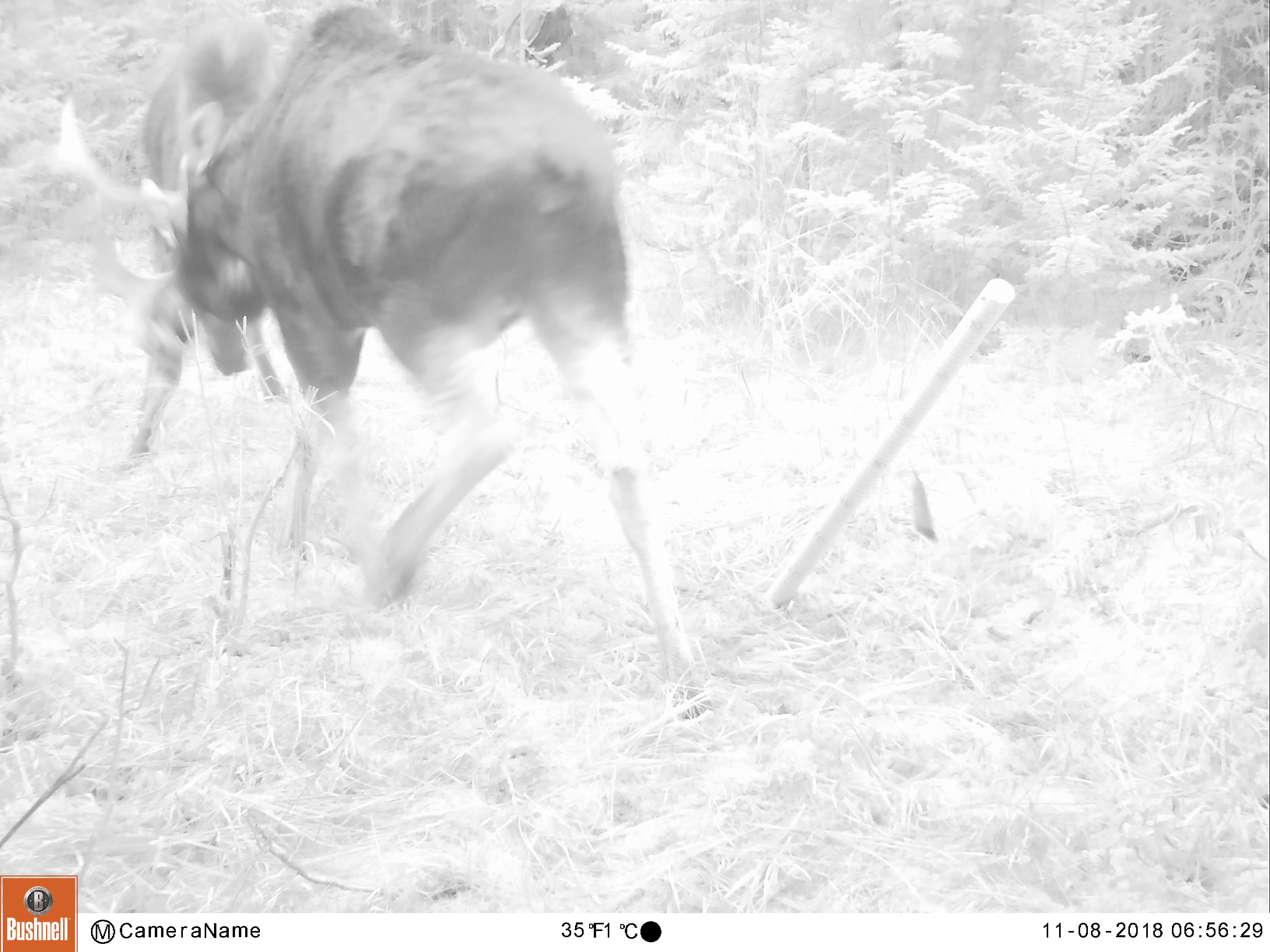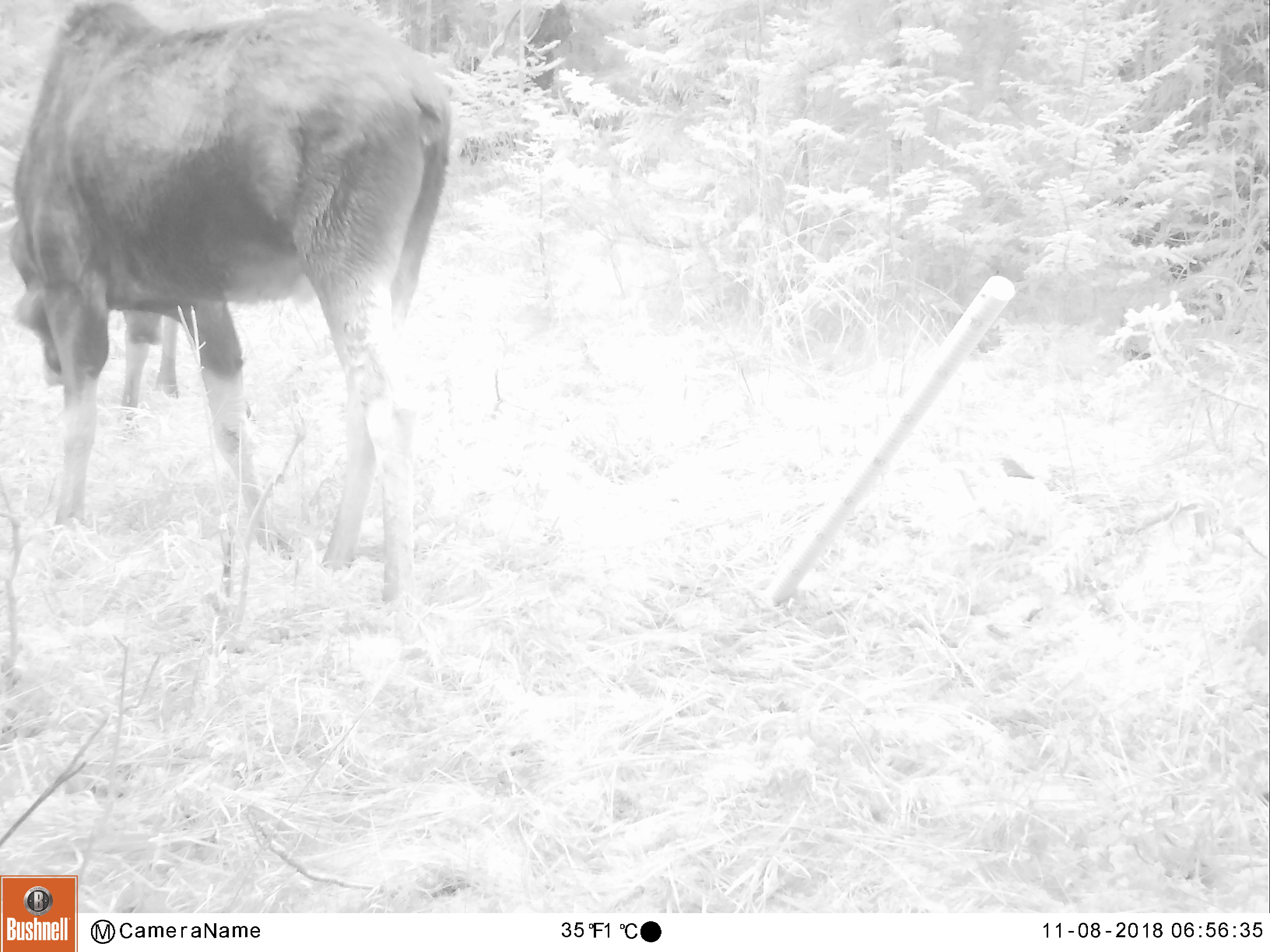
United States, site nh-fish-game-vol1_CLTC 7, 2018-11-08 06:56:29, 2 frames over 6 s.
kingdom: Animalia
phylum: Chordata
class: Mammalia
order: Artiodactyla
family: Cervidae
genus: Alces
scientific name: Alces alces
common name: moose